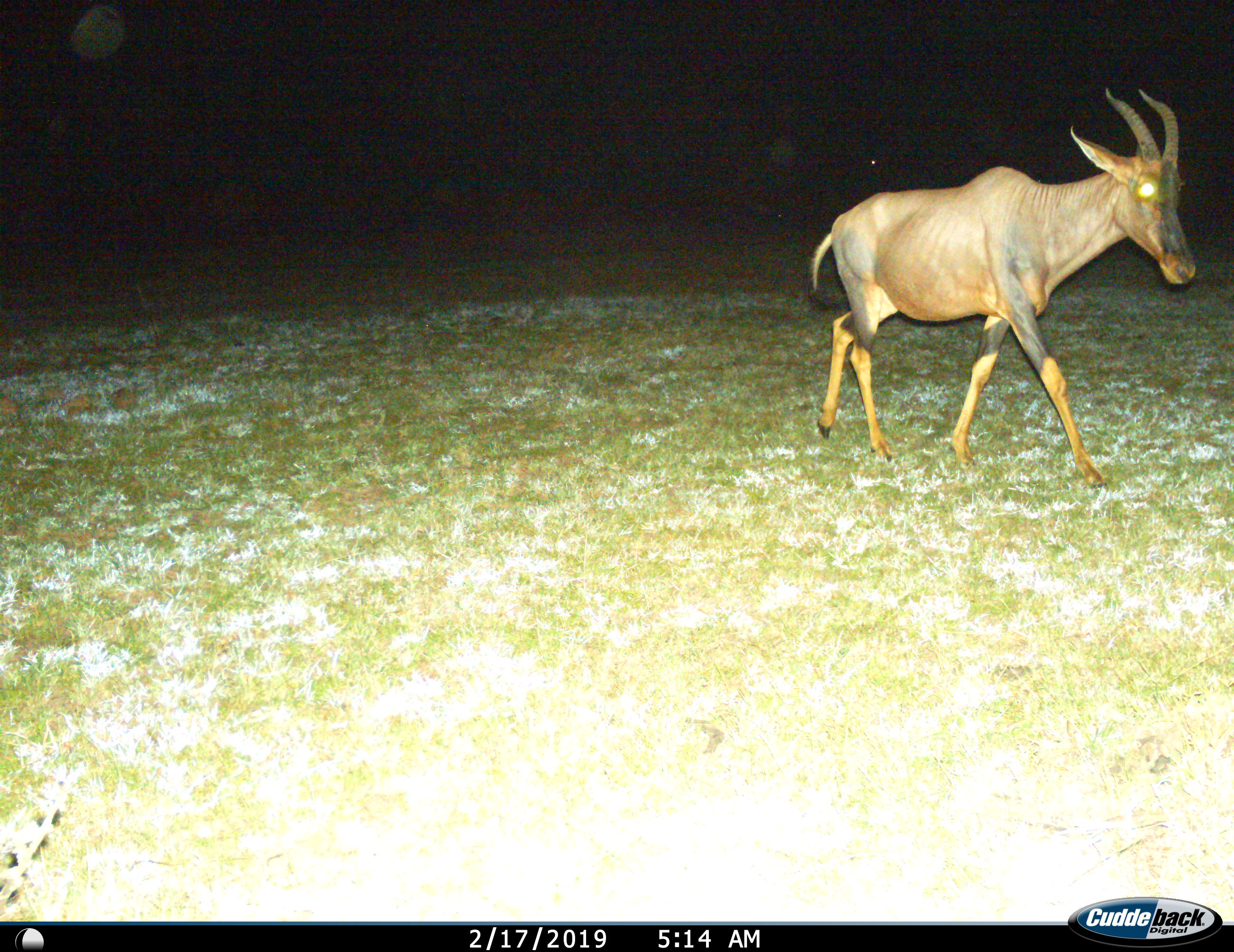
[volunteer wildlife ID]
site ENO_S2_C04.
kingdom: Animalia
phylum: Chordata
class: Mammalia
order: Artiodactyla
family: Bovidae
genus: Damaliscus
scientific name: Damaliscus lunatus jimela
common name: topi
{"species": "topi (Damaliscus lunatus jimela)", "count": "1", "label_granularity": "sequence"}